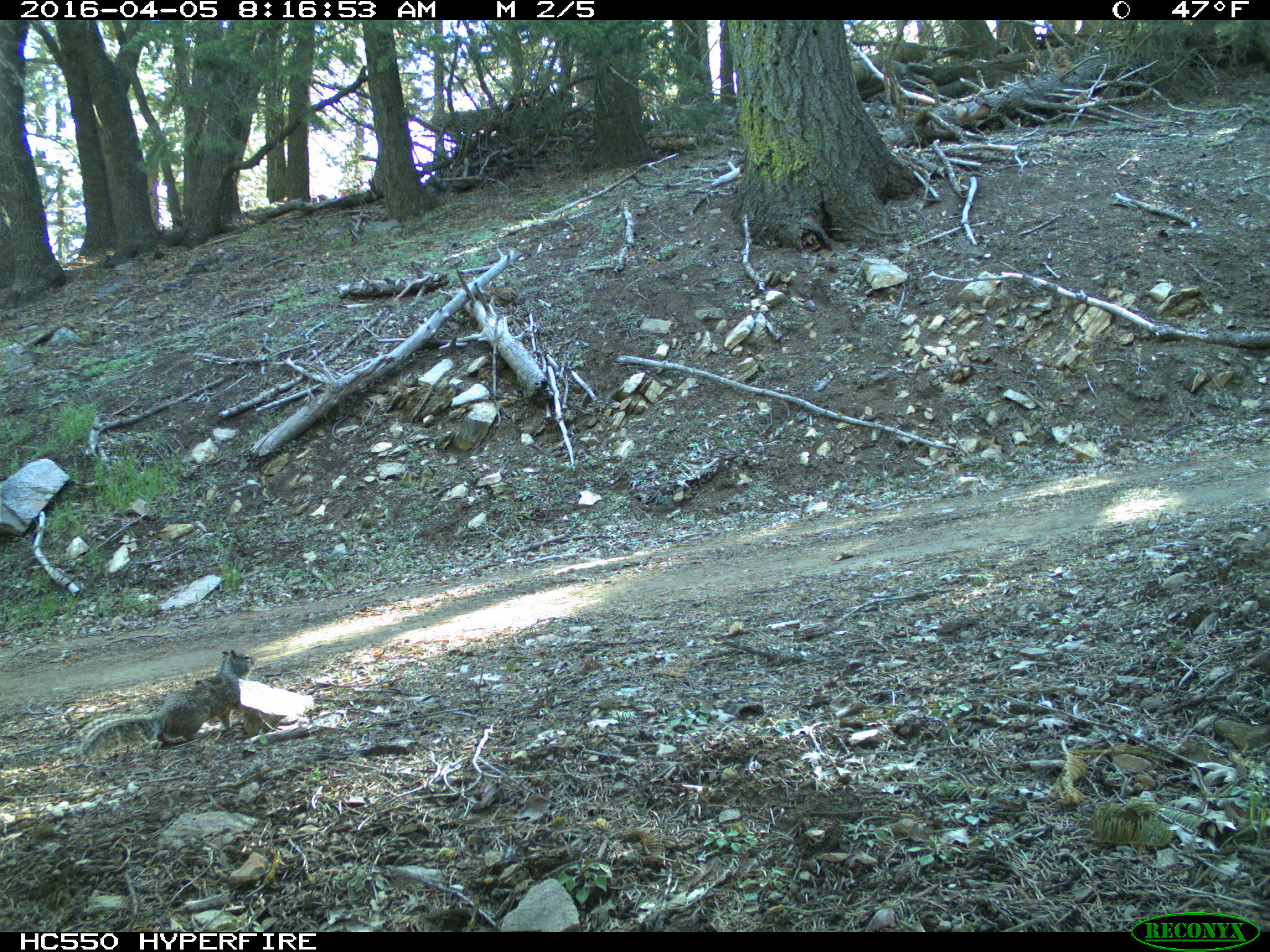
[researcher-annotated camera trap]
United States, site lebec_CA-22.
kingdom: Animalia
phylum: Chordata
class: Mammalia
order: Rodentia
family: Sciuridae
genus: Otospermophilus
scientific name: Otospermophilus beecheyi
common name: california ground squirrel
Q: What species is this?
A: Otospermophilus beecheyi (california ground squirrel).